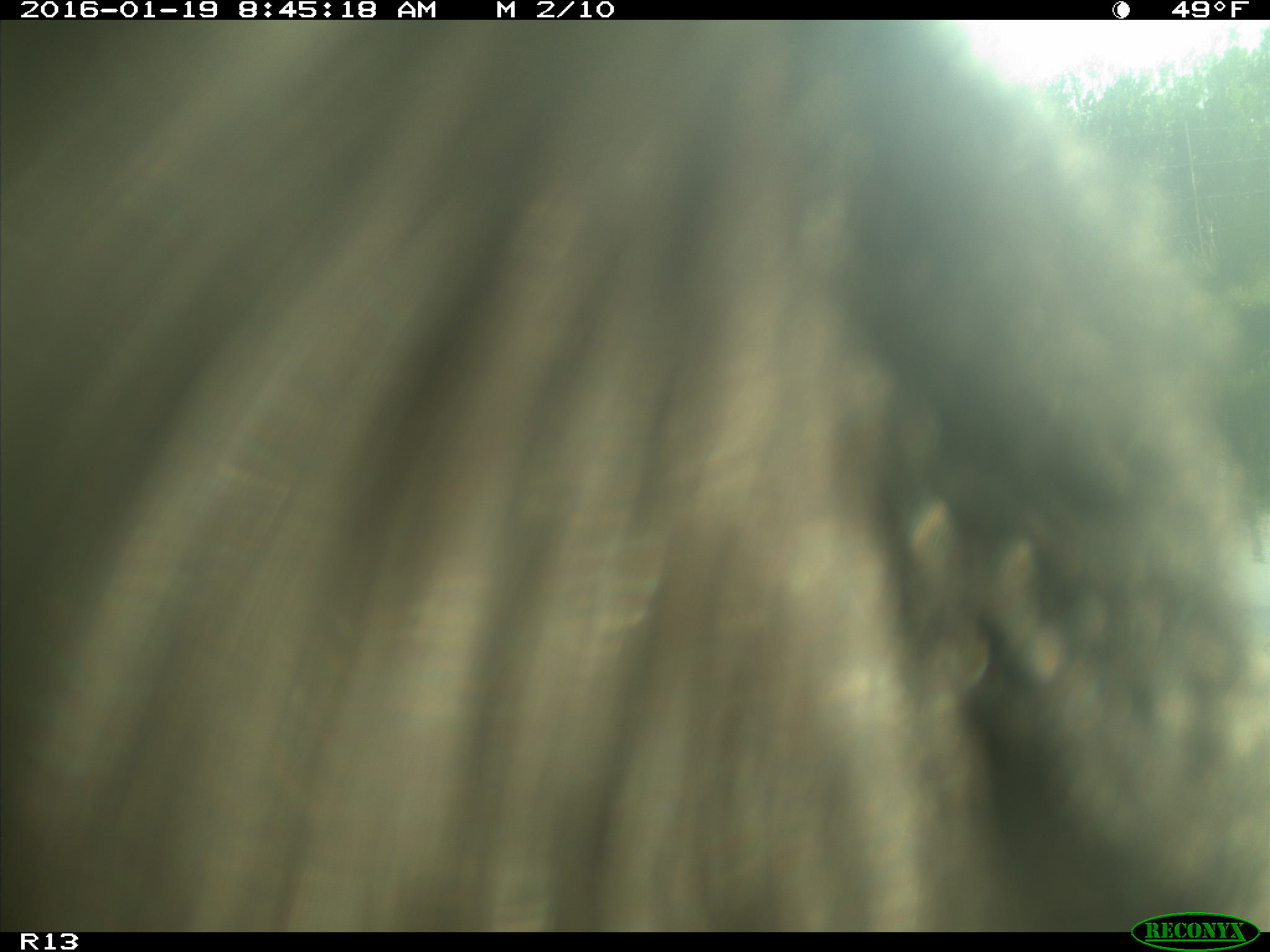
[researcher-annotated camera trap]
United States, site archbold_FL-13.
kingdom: Animalia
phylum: Chordata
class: Mammalia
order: Artiodactyla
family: Bovidae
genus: Bos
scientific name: Bos taurus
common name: domestic cow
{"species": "Bos taurus (domestic cow)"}